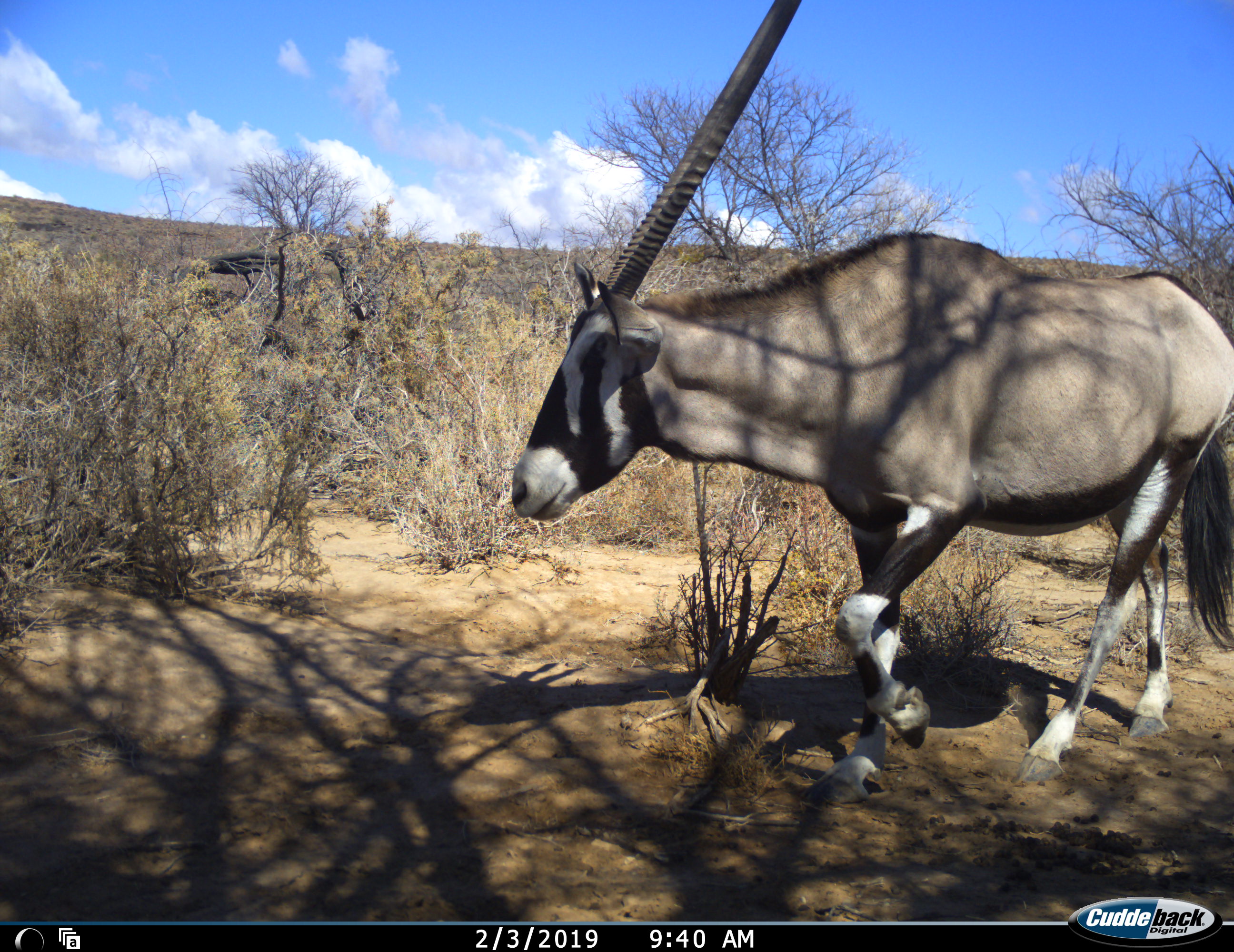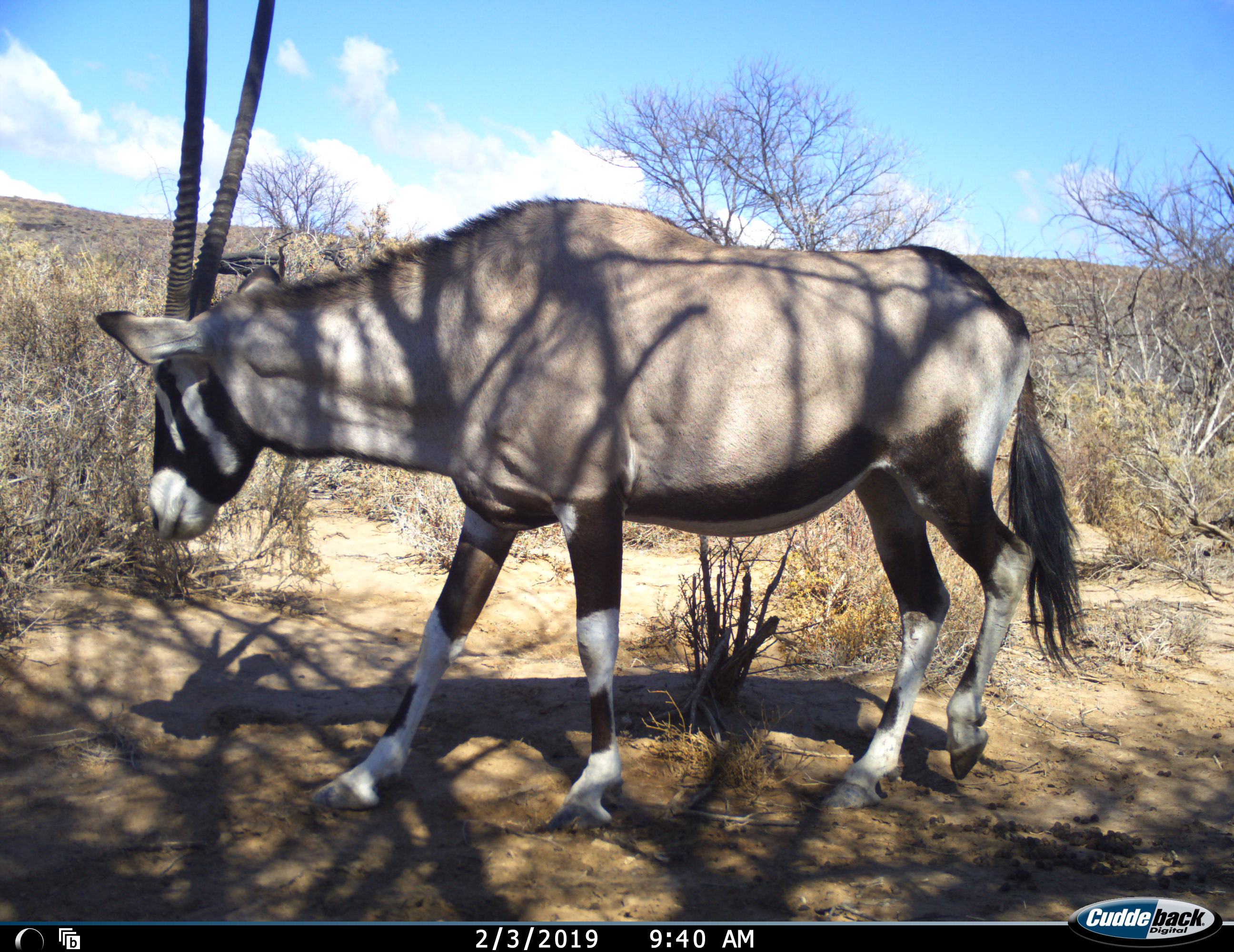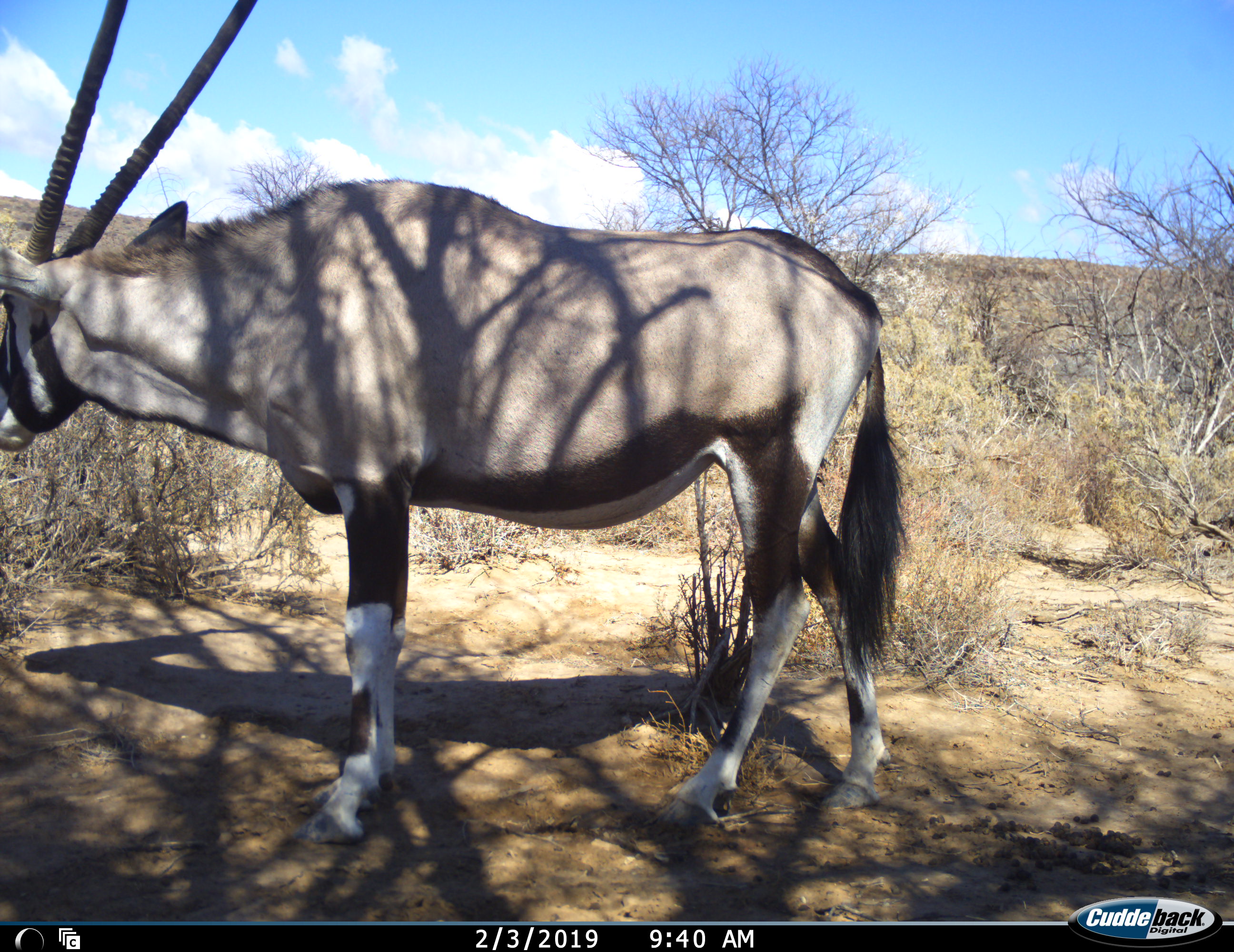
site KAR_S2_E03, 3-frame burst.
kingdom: Animalia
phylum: Chordata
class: Mammalia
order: Artiodactyla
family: Bovidae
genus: Oryx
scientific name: Oryx gazella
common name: gemsbok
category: oryx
Oryx (gemsbok) (Oryx gazella), count 1. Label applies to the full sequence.